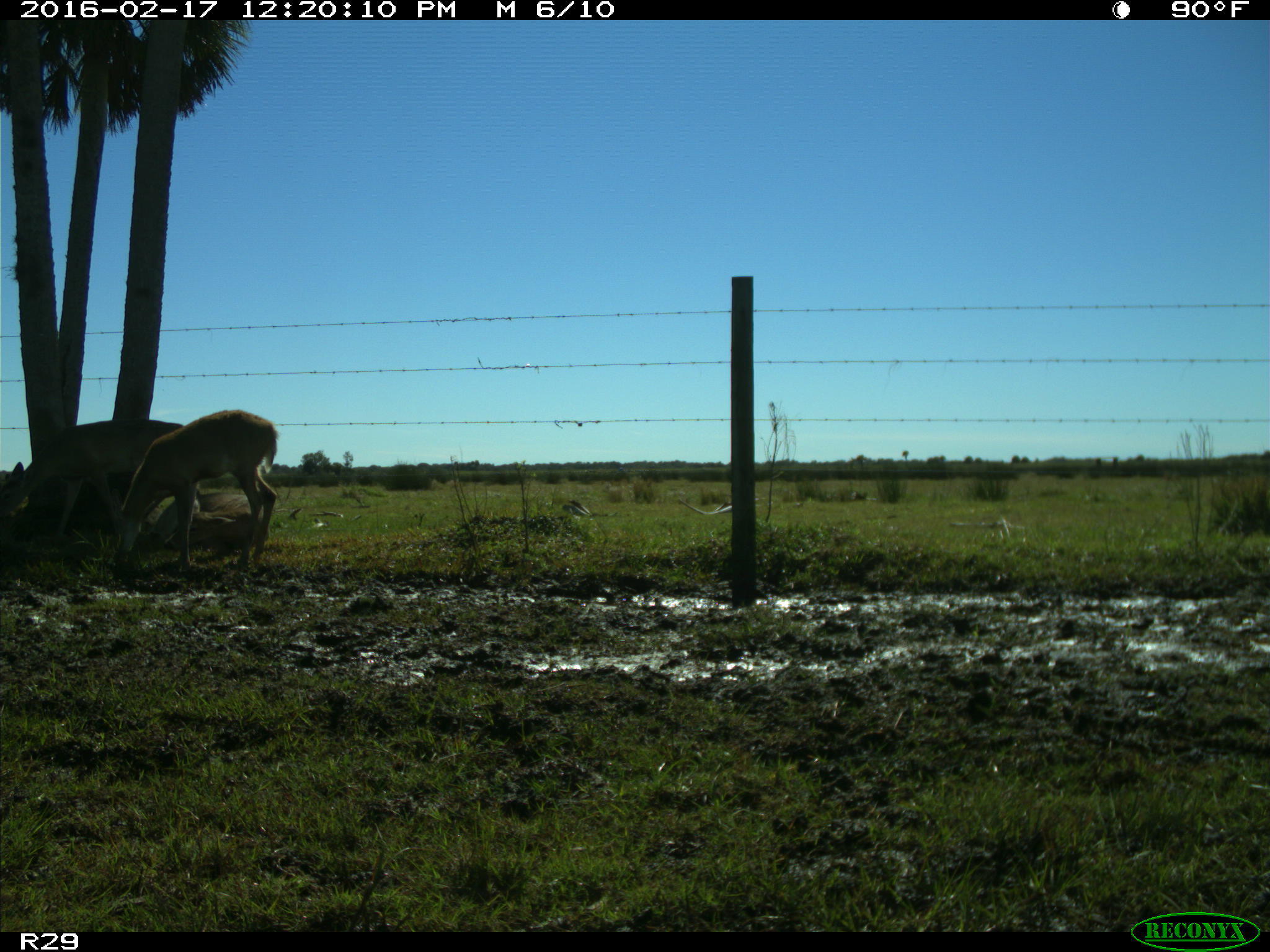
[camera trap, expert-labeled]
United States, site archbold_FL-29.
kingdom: Animalia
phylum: Chordata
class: Mammalia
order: Artiodactyla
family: Cervidae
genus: Odocoileus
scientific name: Odocoileus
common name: deer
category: unidentified deer